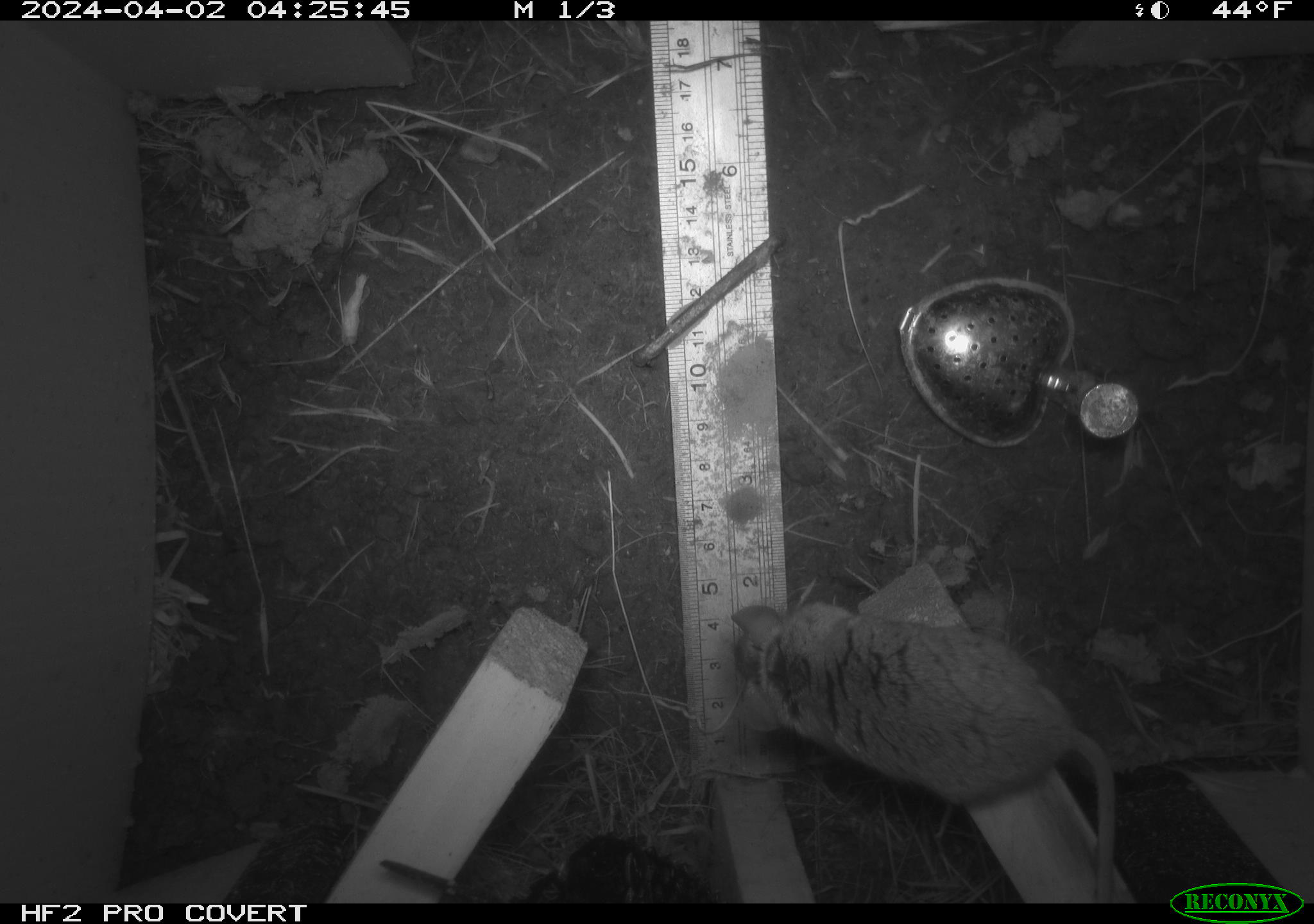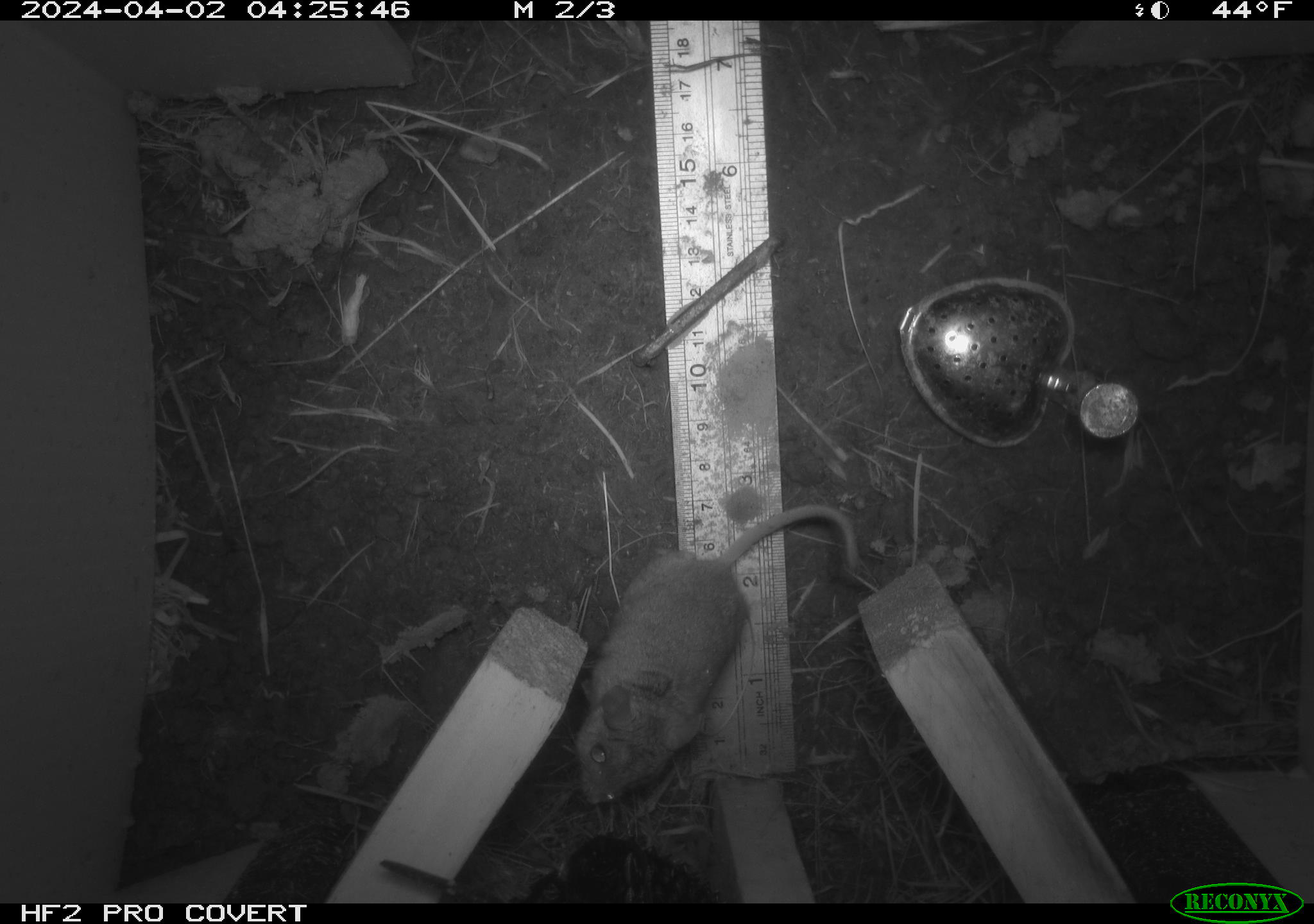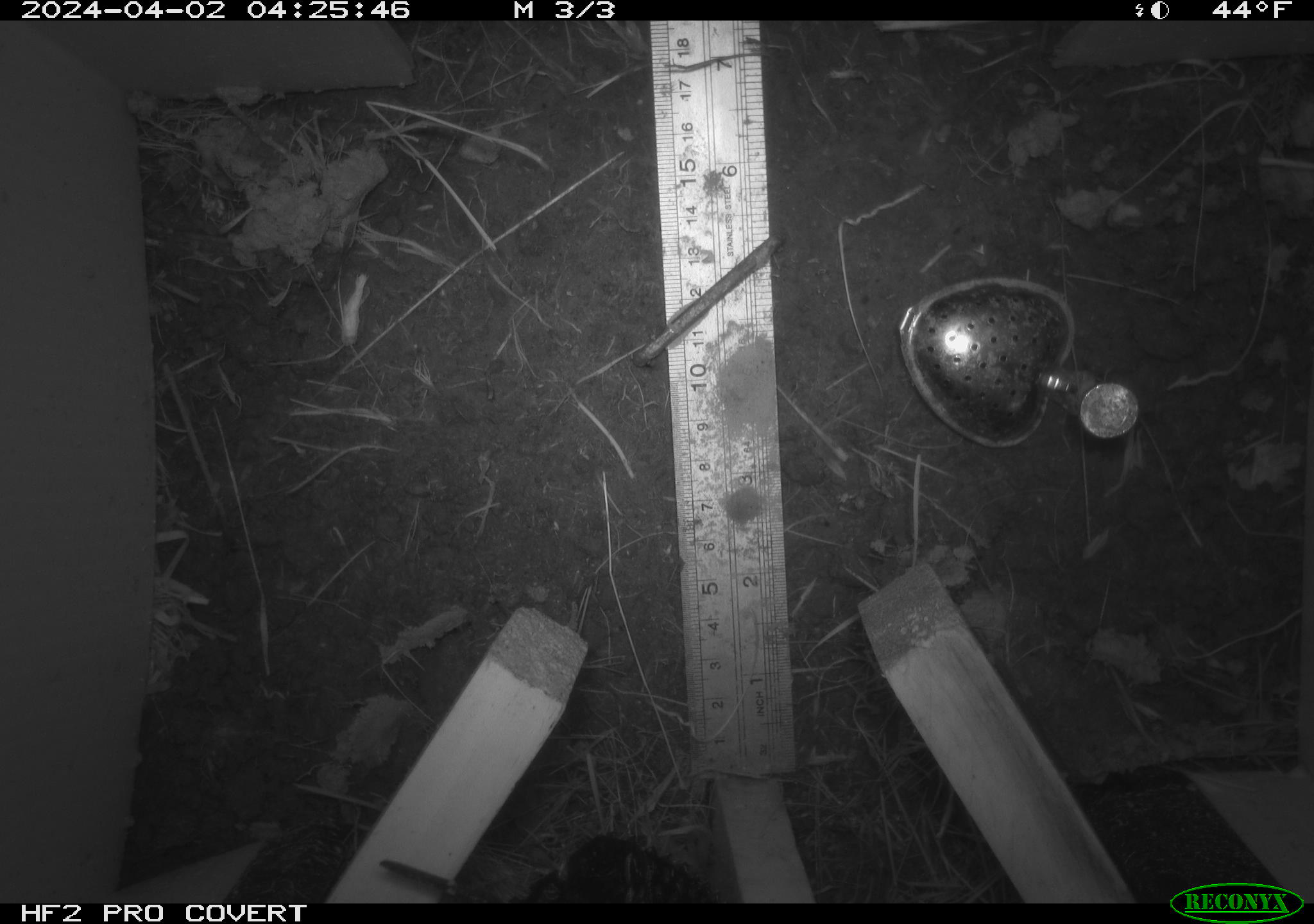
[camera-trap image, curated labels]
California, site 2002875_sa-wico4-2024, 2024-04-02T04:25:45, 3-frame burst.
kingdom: Animalia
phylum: Chordata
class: Mammalia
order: Rodentia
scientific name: Rodentia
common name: rodent